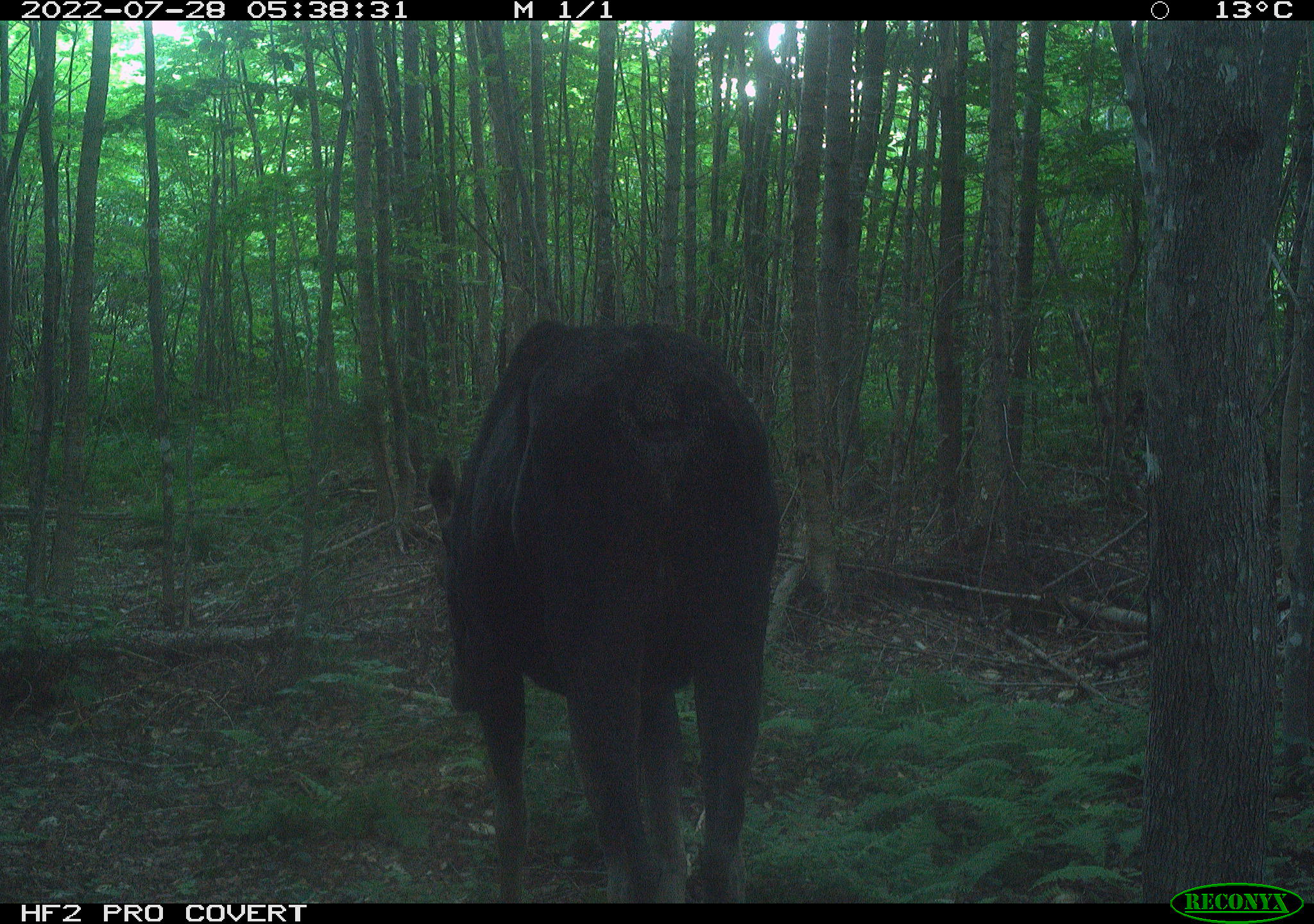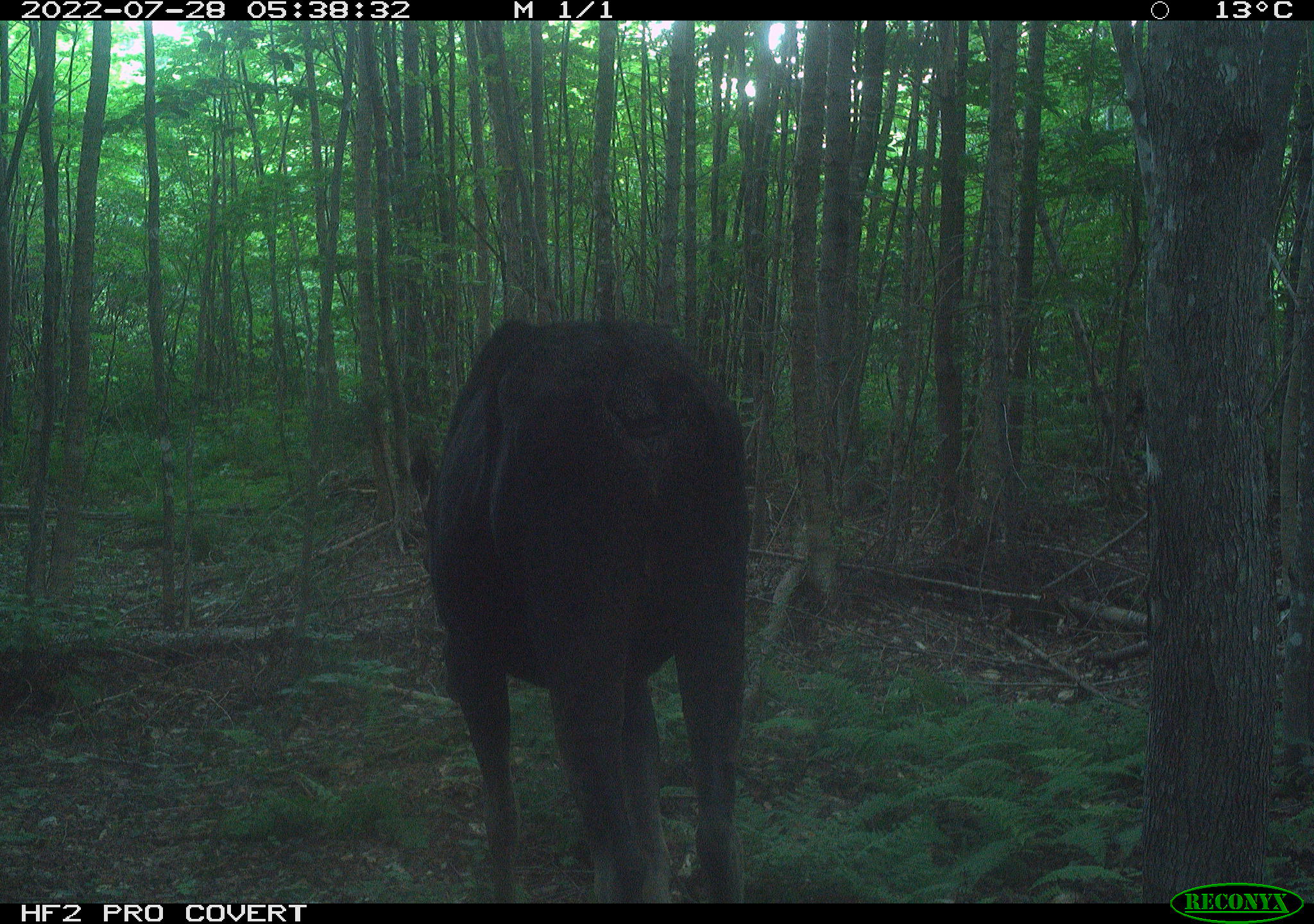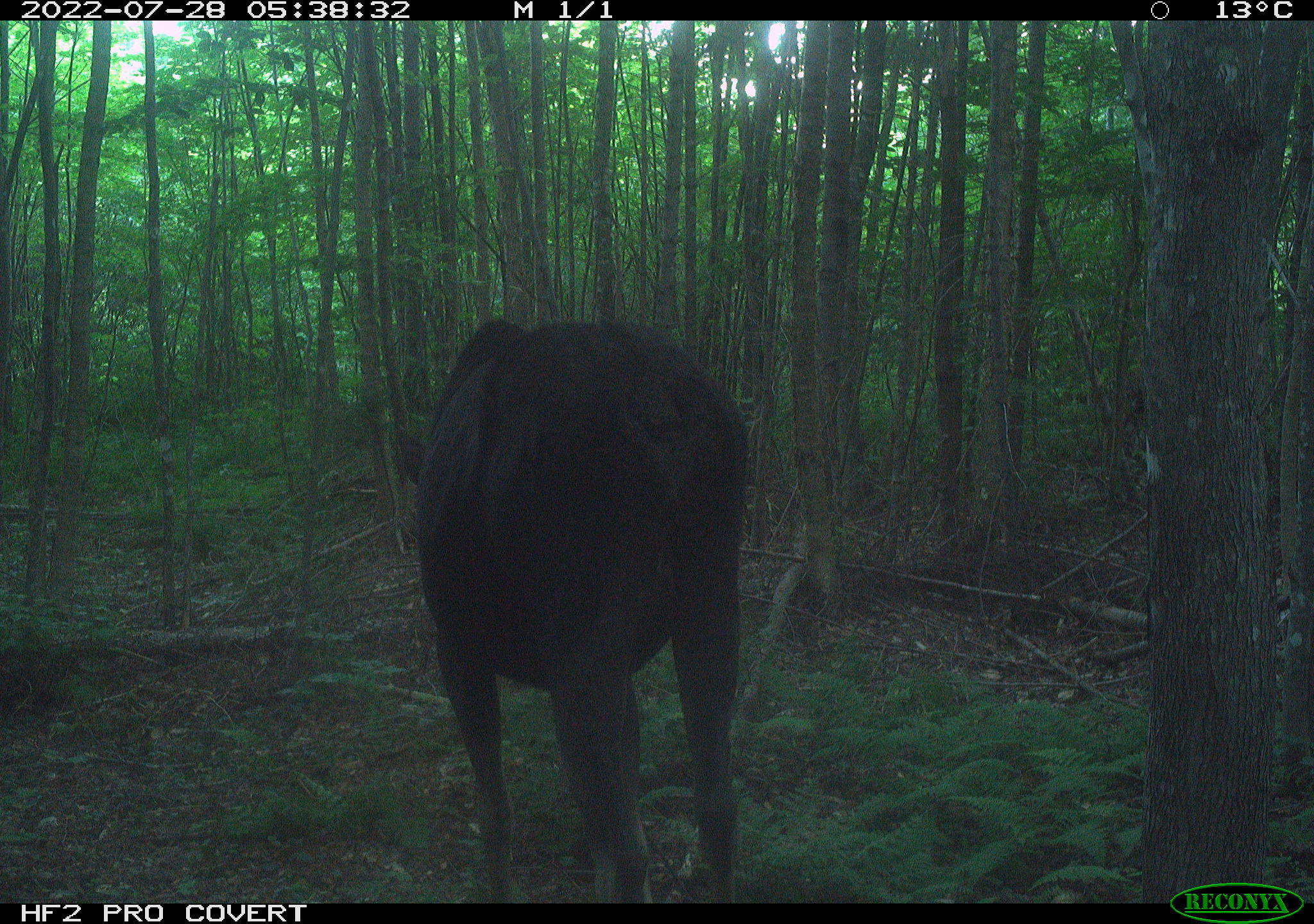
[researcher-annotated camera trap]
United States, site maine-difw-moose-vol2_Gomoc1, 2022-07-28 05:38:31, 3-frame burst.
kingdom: Animalia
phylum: Chordata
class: Mammalia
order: Artiodactyla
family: Cervidae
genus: Alces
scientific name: Alces alces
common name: moose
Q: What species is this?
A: Moose (Alces alces).